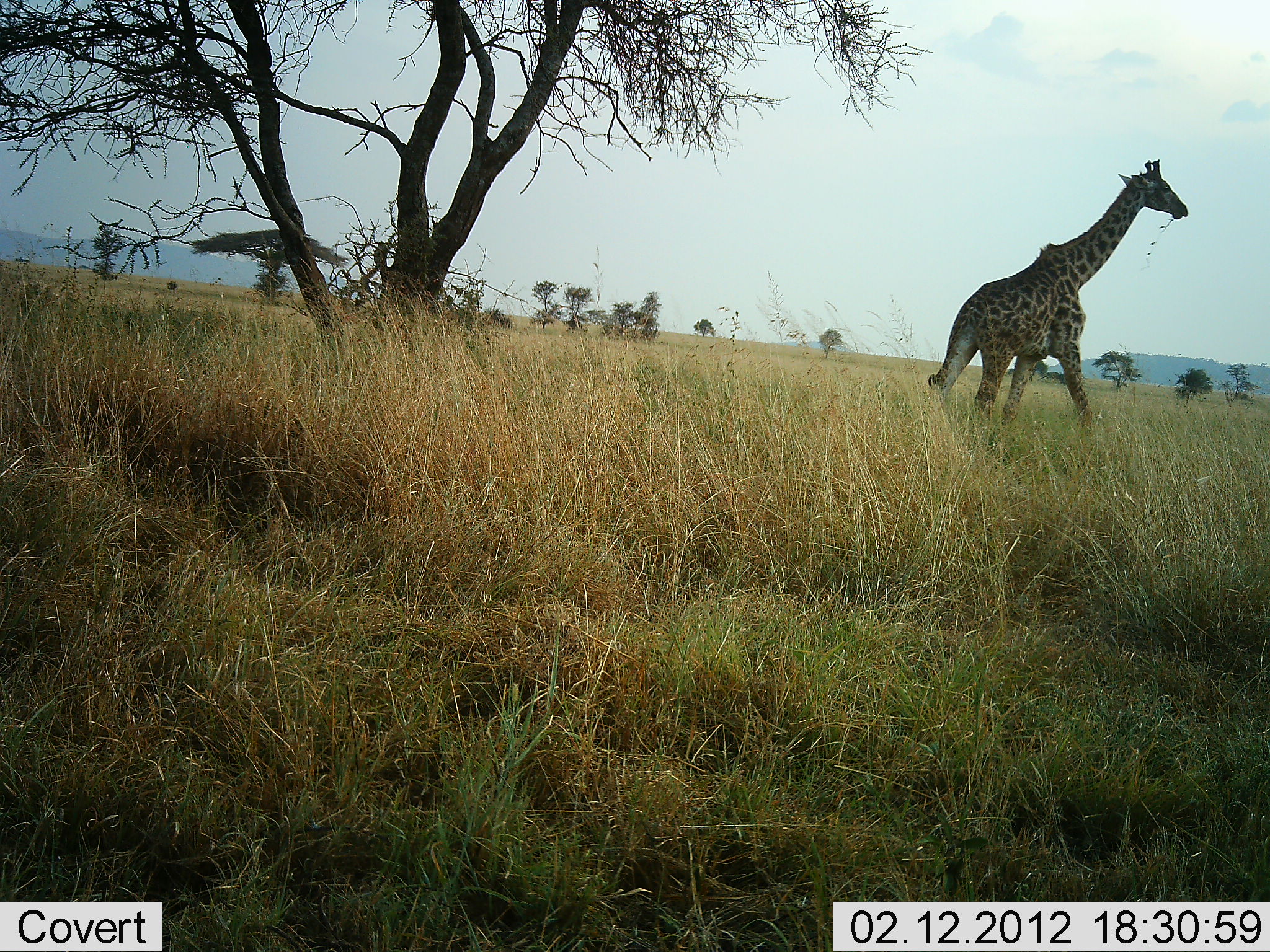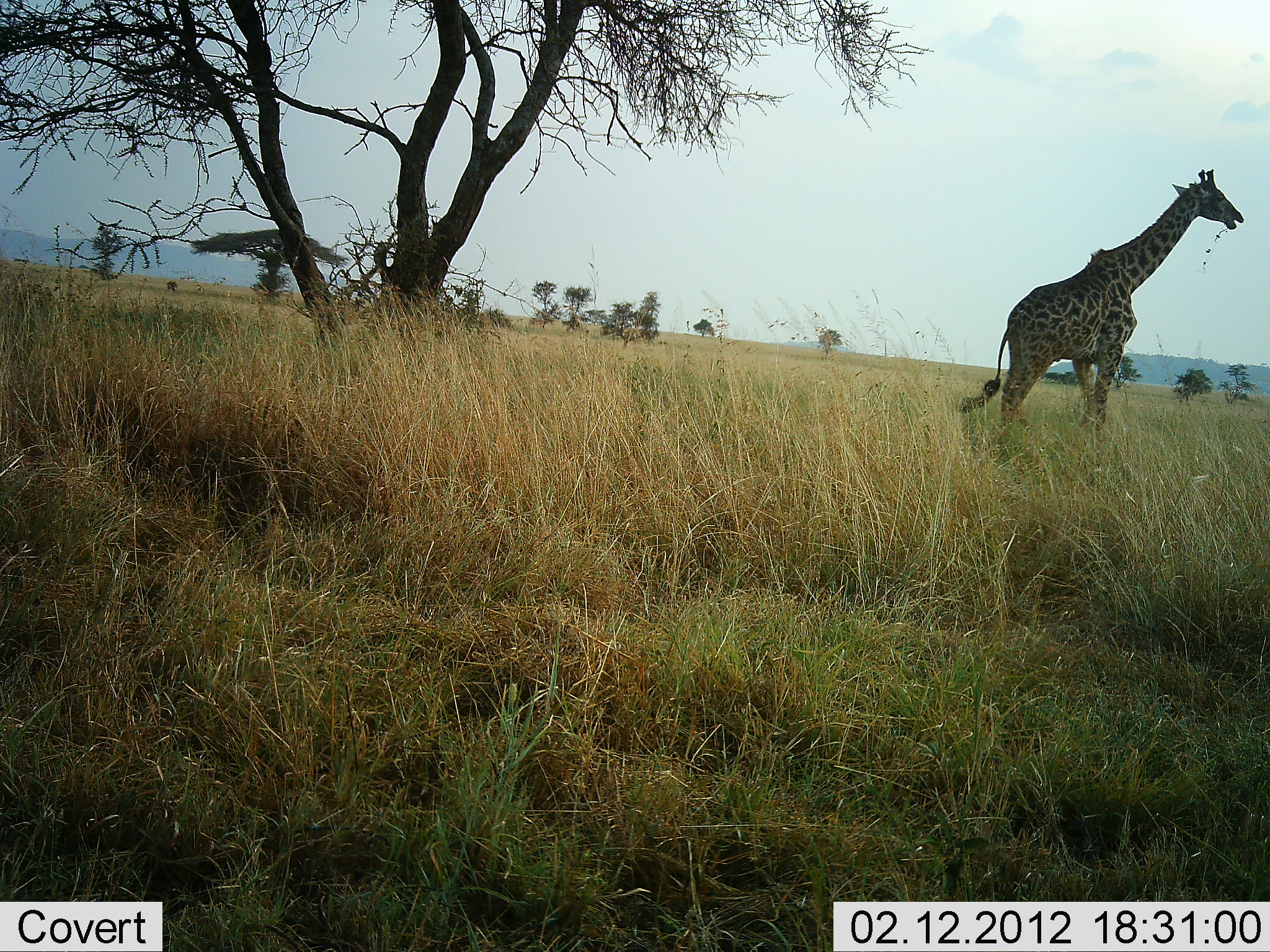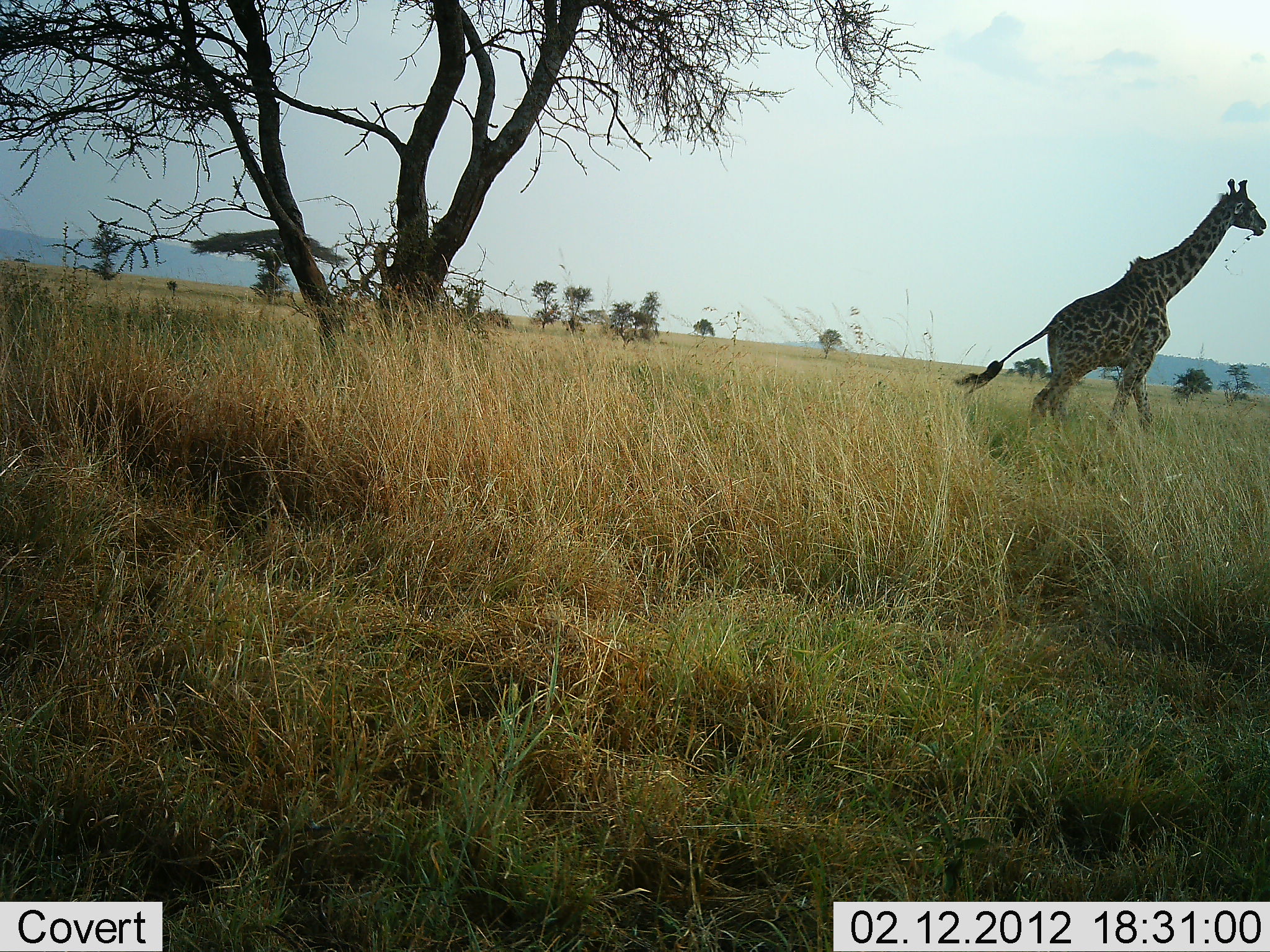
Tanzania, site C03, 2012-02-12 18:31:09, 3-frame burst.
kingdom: Animalia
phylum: Chordata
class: Mammalia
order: Artiodactyla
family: Giraffidae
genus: Giraffa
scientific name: Giraffa camelopardalis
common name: giraffe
Giraffe (Giraffa camelopardalis), count 1. Behavior (volunteer vote fractions): standing 7%, resting 0%, moving 73%, interacting 0%. Young present (vote fraction): 0%. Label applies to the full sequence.